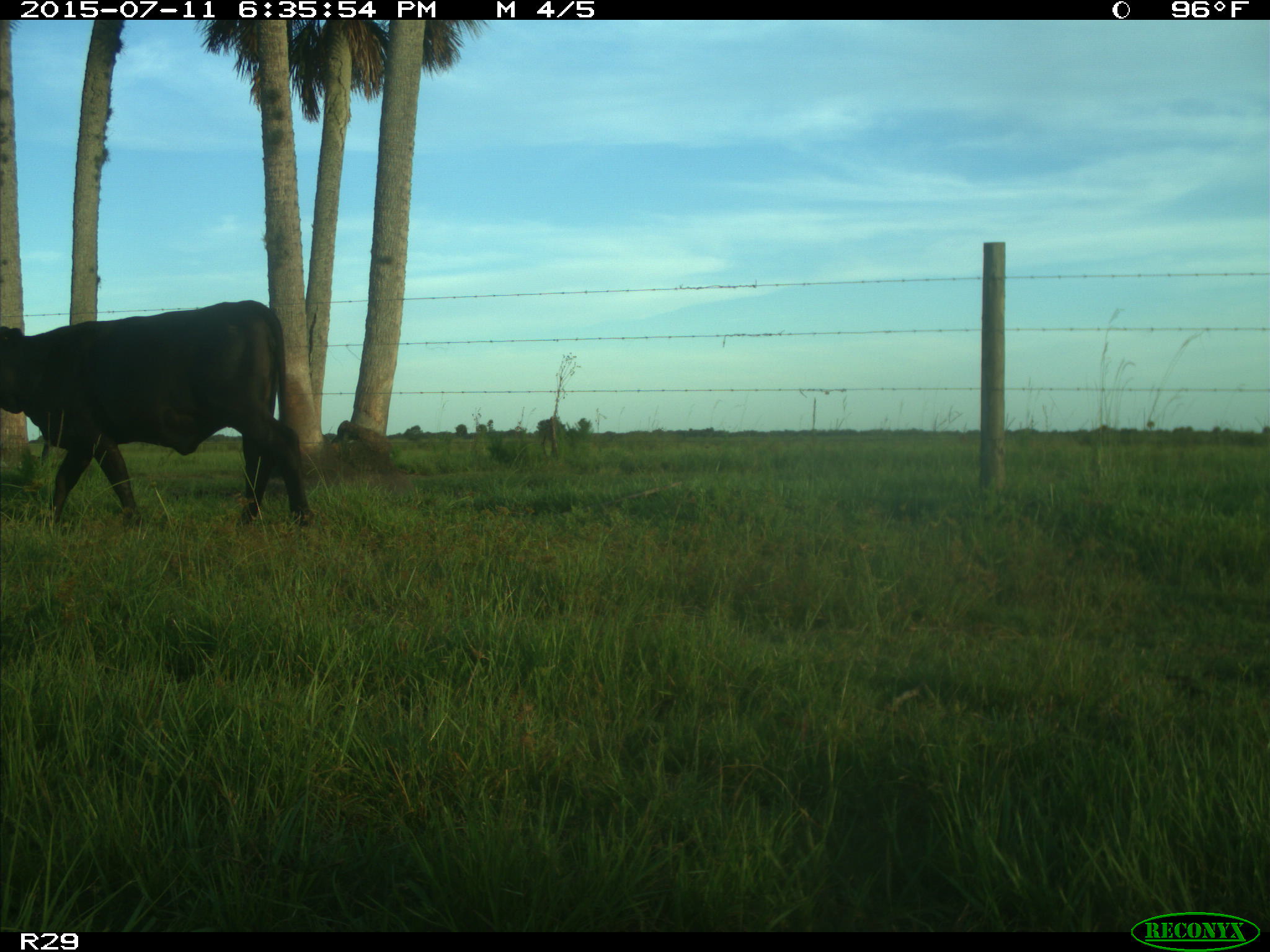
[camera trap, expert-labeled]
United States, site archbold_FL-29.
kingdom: Animalia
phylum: Chordata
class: Mammalia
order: Artiodactyla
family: Bovidae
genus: Bos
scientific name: Bos taurus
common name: domestic cow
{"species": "Bos taurus (domestic cow)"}